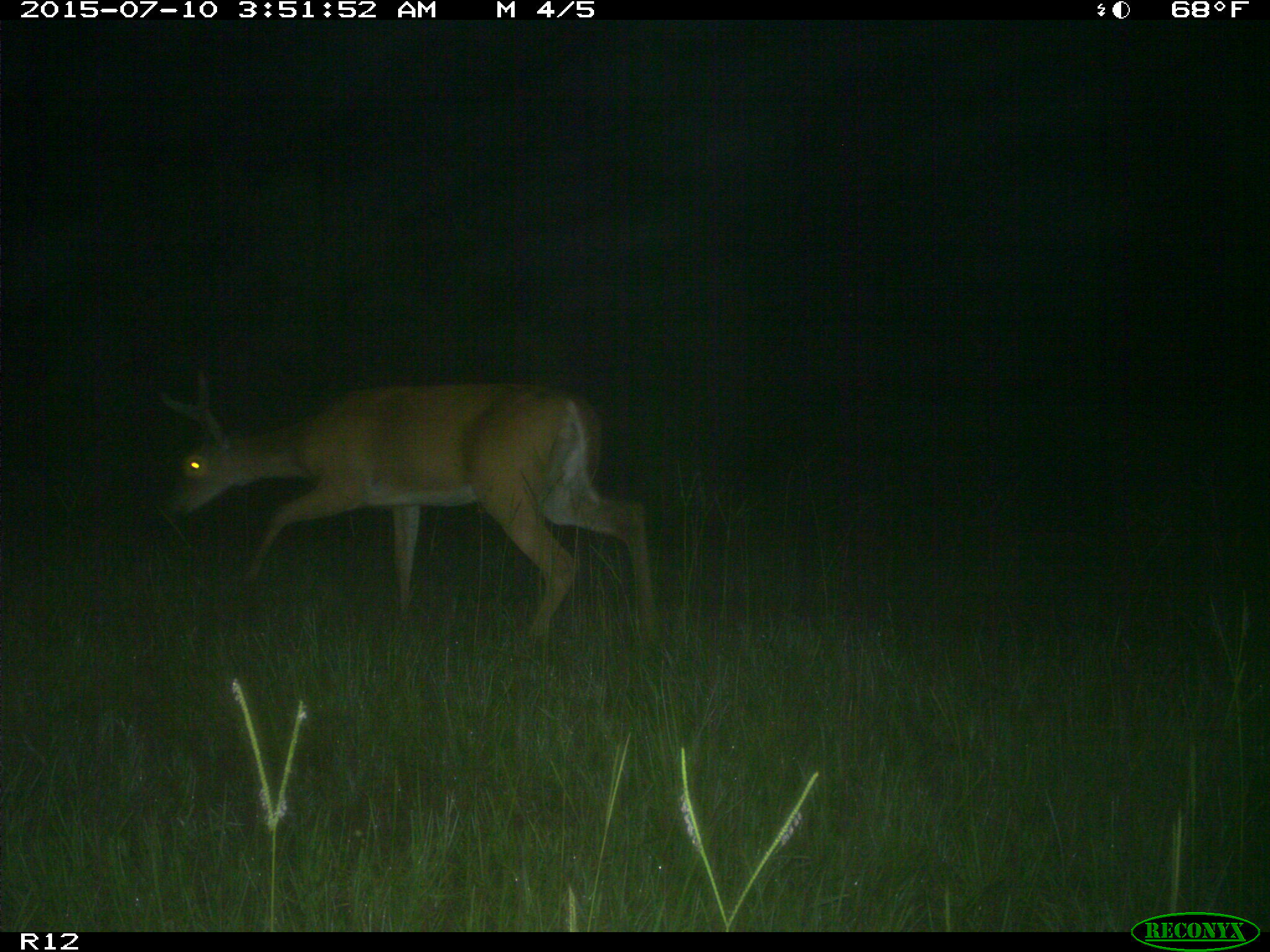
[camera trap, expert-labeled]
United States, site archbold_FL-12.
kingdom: Animalia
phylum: Chordata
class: Mammalia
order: Artiodactyla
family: Cervidae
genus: Odocoileus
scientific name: Odocoileus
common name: deer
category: unidentified deer